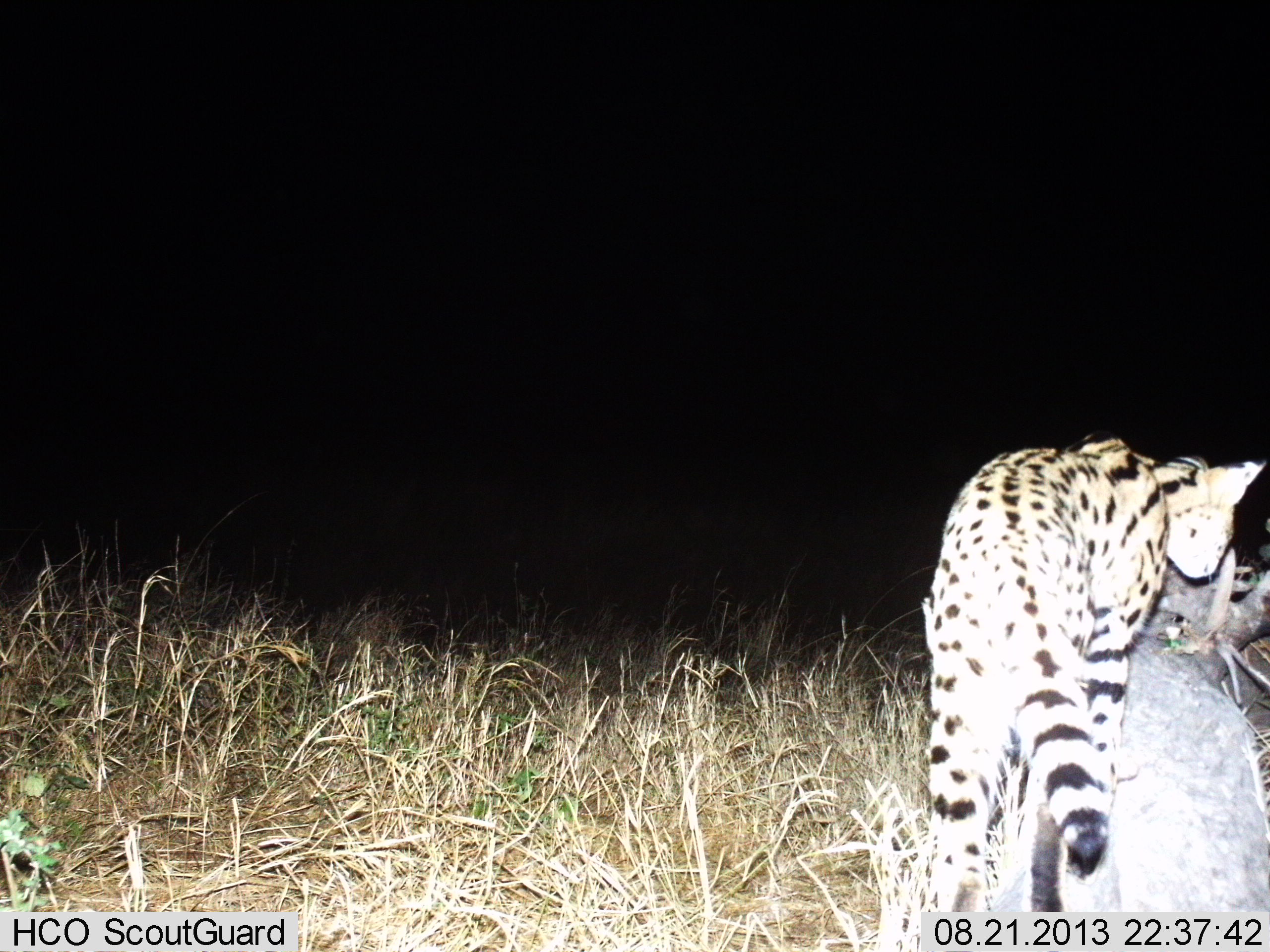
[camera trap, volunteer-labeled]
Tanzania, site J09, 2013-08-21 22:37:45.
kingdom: Animalia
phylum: Chordata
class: Mammalia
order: Carnivora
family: Felidae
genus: Leptailurus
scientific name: Leptailurus serval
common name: serval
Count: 1.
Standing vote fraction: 42%.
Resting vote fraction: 0%.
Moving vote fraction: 58%.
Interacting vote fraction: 0%.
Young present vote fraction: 0%.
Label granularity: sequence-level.